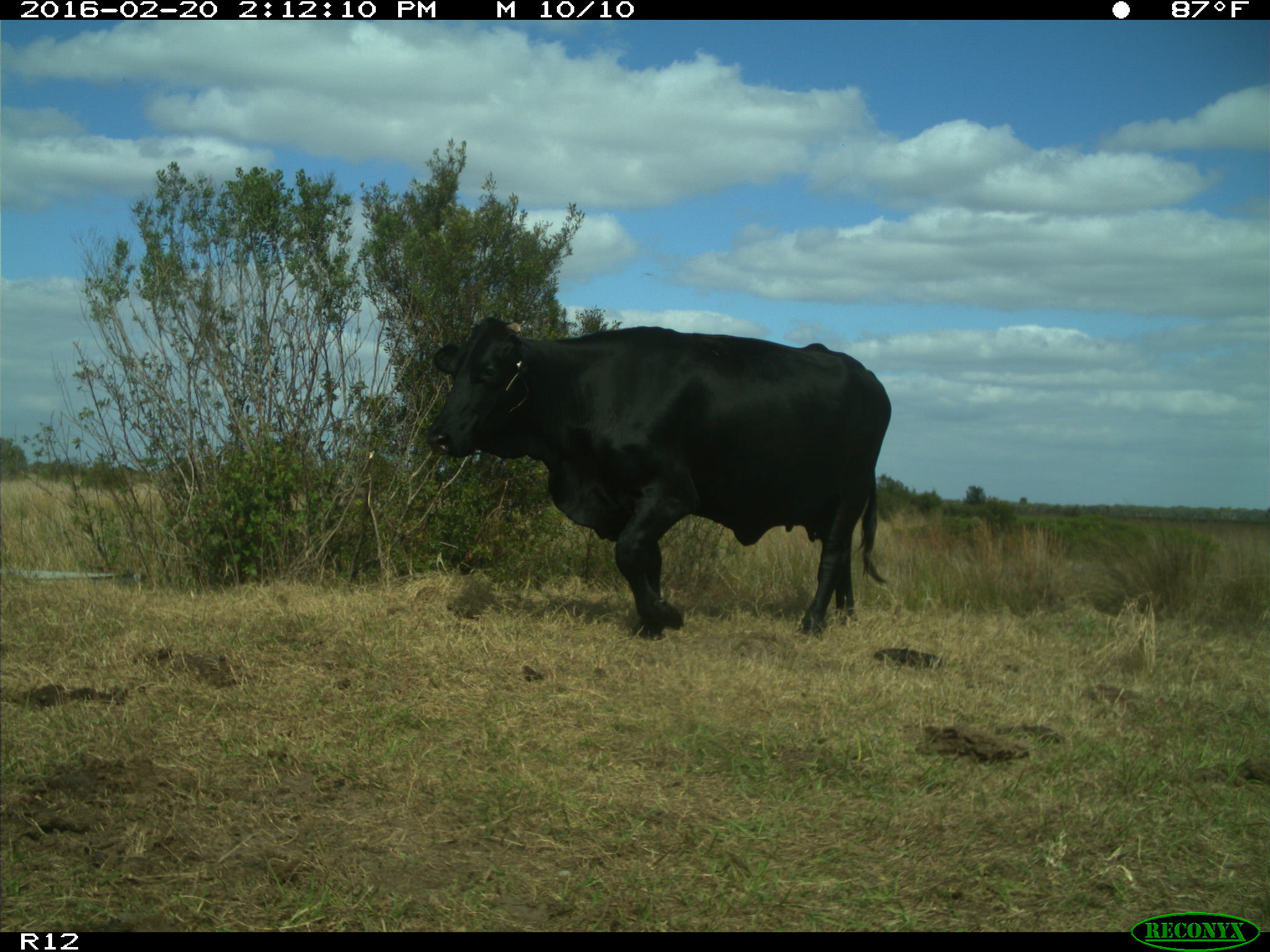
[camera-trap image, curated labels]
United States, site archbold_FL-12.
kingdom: Animalia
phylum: Chordata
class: Mammalia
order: Artiodactyla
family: Bovidae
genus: Bos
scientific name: Bos taurus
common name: domestic cow